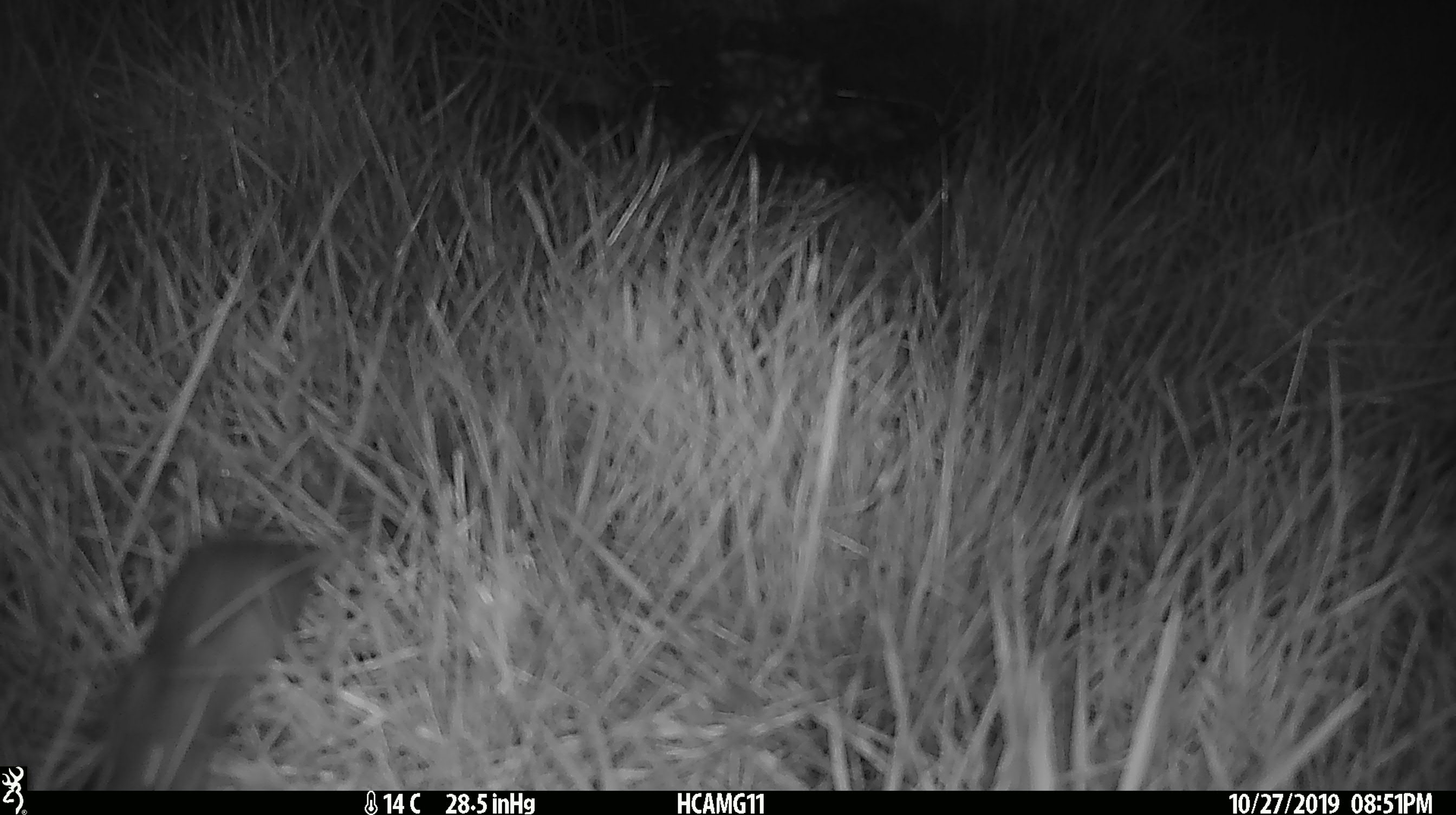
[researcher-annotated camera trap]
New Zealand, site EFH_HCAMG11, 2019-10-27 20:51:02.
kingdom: Animalia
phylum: Chordata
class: Mammalia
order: Rodentia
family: Muridae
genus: Mus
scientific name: Mus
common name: mouse